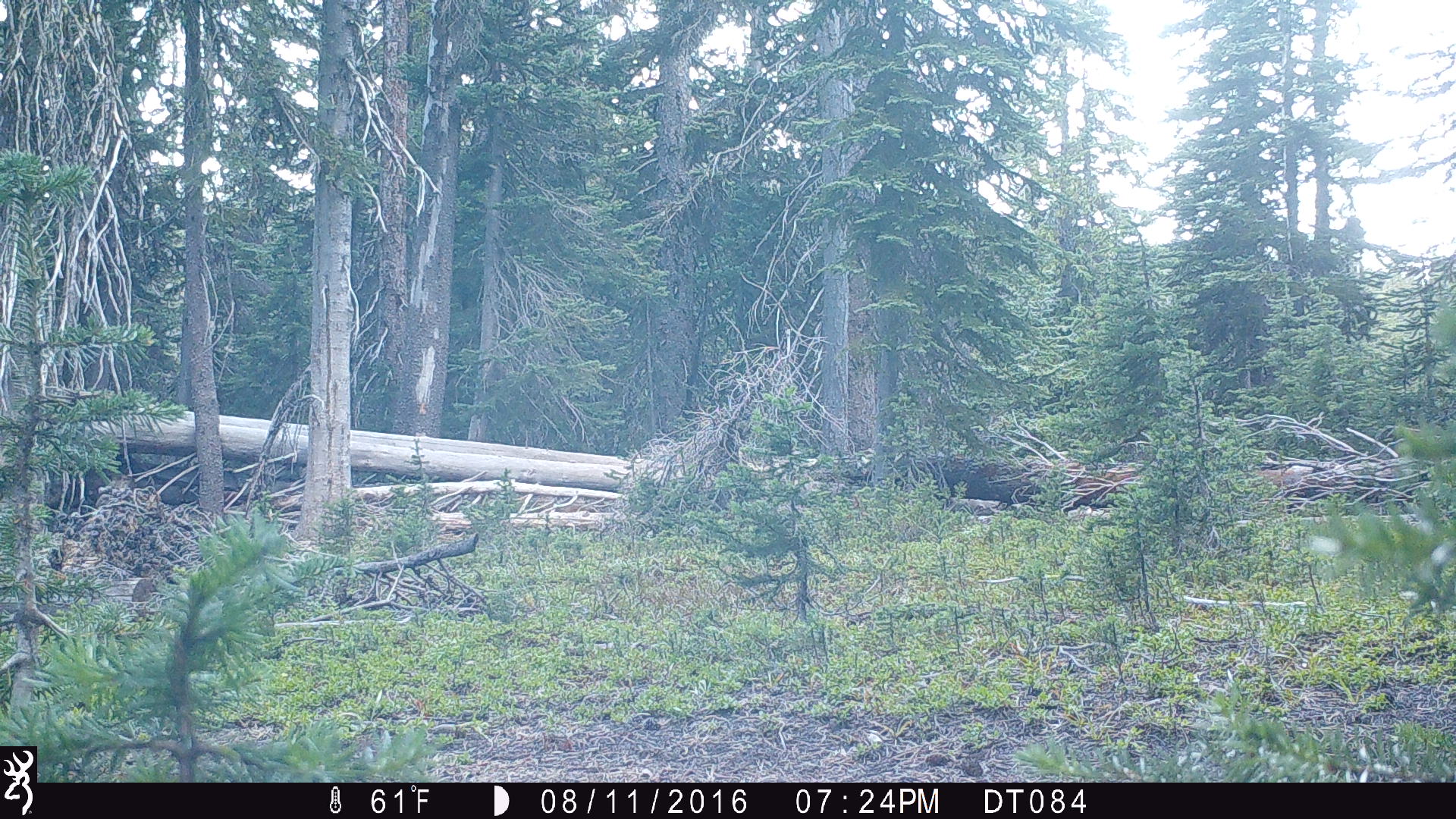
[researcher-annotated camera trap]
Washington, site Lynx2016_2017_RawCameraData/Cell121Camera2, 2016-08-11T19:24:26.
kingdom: Animalia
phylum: Chordata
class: Mammalia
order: Carnivora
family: Canidae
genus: Canis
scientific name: Canis latrans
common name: coyote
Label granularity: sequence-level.